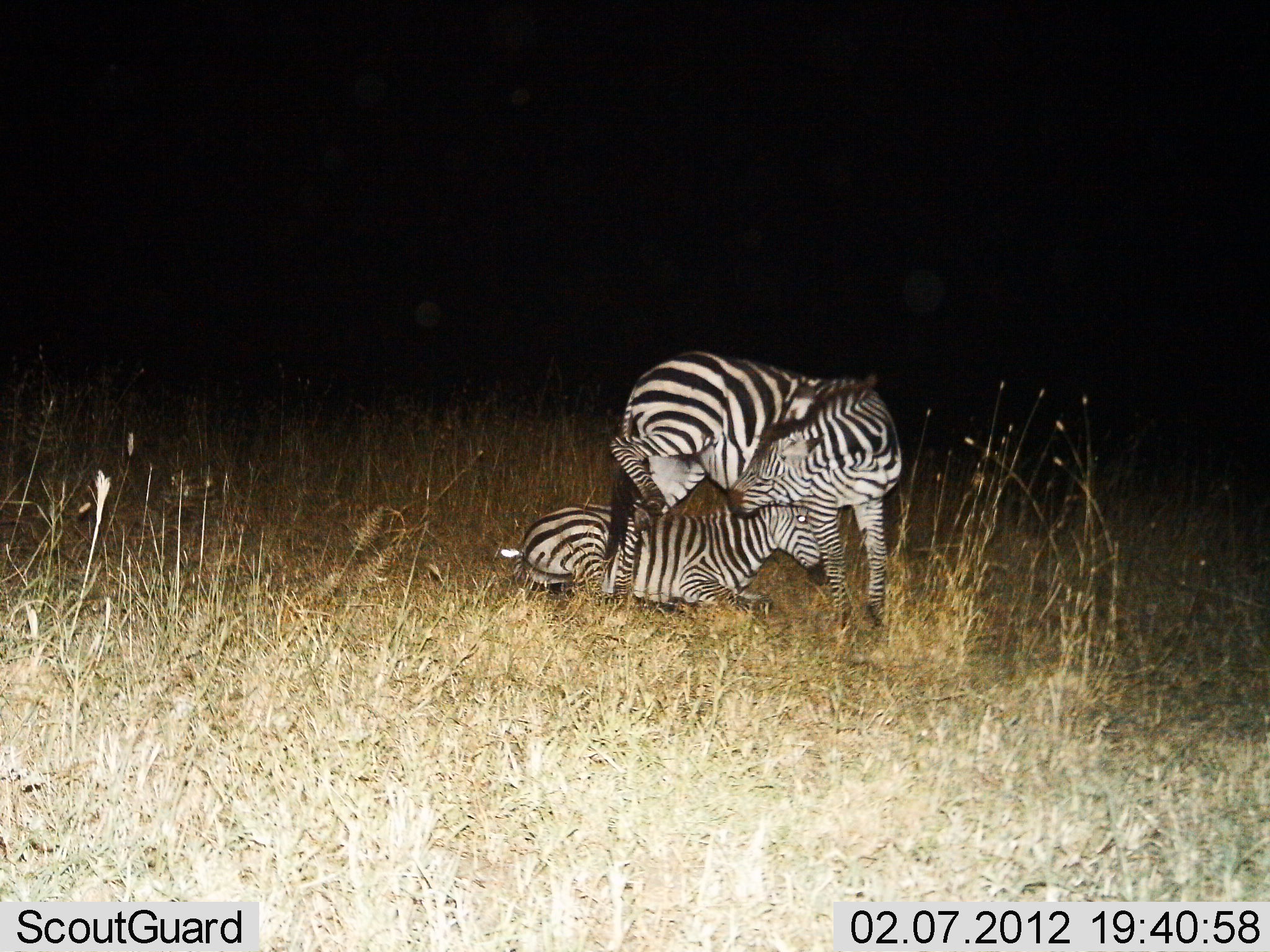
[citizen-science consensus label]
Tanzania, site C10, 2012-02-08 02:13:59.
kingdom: Animalia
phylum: Chordata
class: Mammalia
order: Perissodactyla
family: Equidae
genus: Equus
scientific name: Equus quagga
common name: plains zebra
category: zebra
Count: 2.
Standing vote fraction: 75%.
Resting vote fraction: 85%.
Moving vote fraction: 0%.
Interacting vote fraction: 15%.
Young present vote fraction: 0%.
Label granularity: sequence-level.